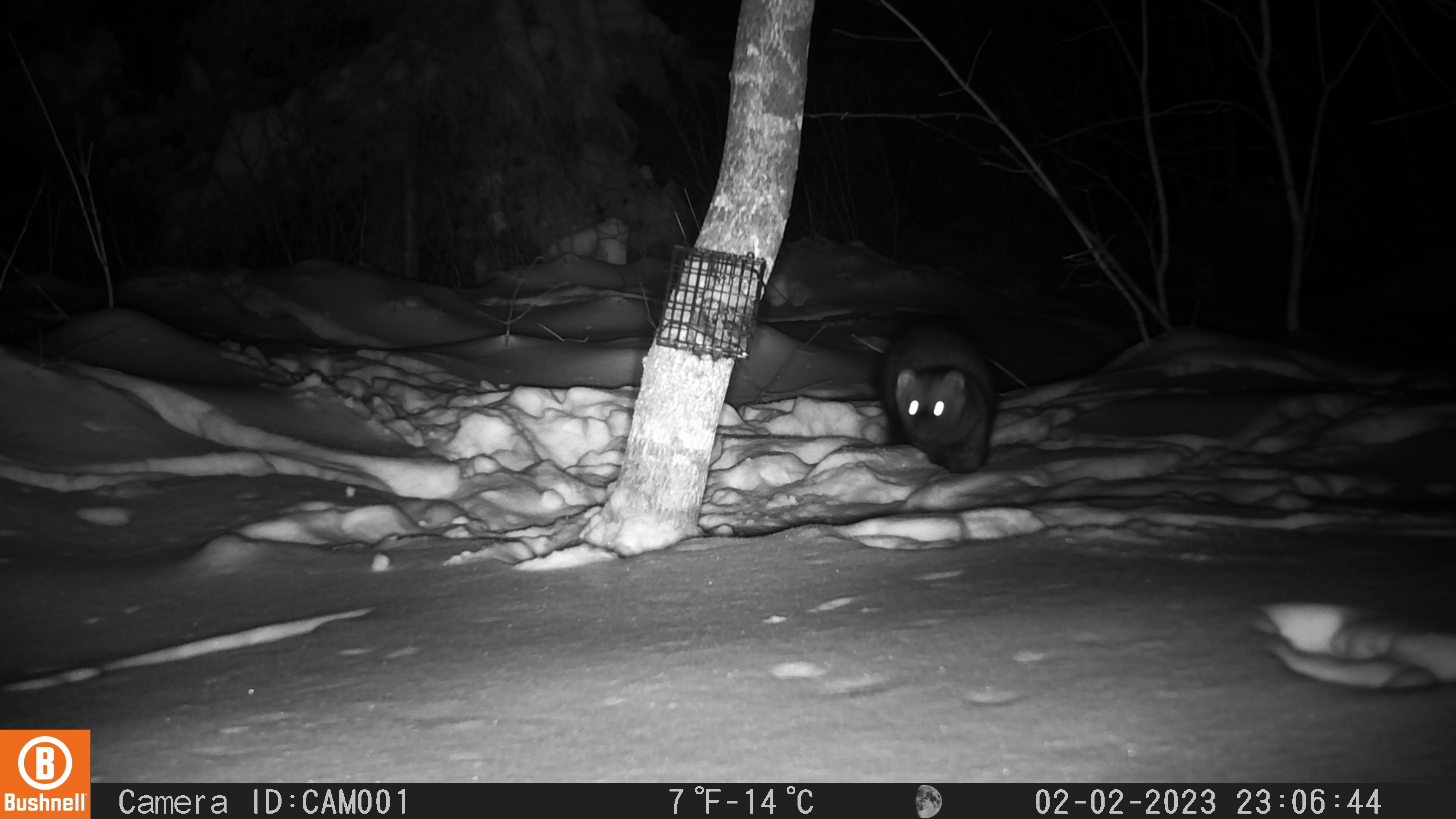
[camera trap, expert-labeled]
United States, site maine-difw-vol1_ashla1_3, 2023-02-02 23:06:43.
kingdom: Animalia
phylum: Chordata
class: Mammalia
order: Carnivora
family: Mustelidae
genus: Pekania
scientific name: Pekania pennanti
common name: fisher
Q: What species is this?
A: Fisher (Pekania pennanti).